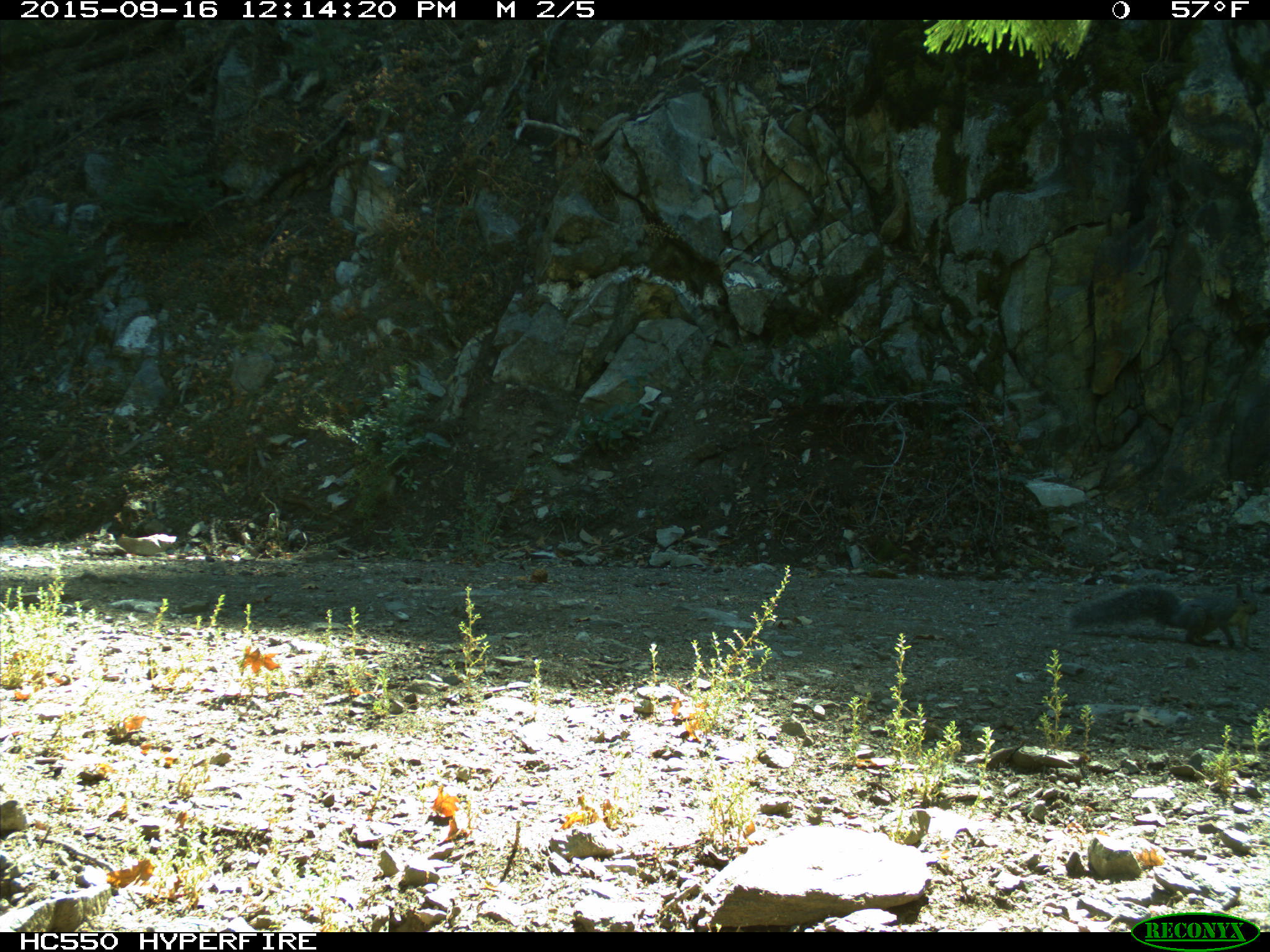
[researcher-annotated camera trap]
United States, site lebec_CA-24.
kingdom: Animalia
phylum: Chordata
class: Mammalia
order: Rodentia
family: Sciuridae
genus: Sciurus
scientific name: Sciurus carolinensis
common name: eastern gray squirrel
Sciurus carolinensis (eastern gray squirrel).